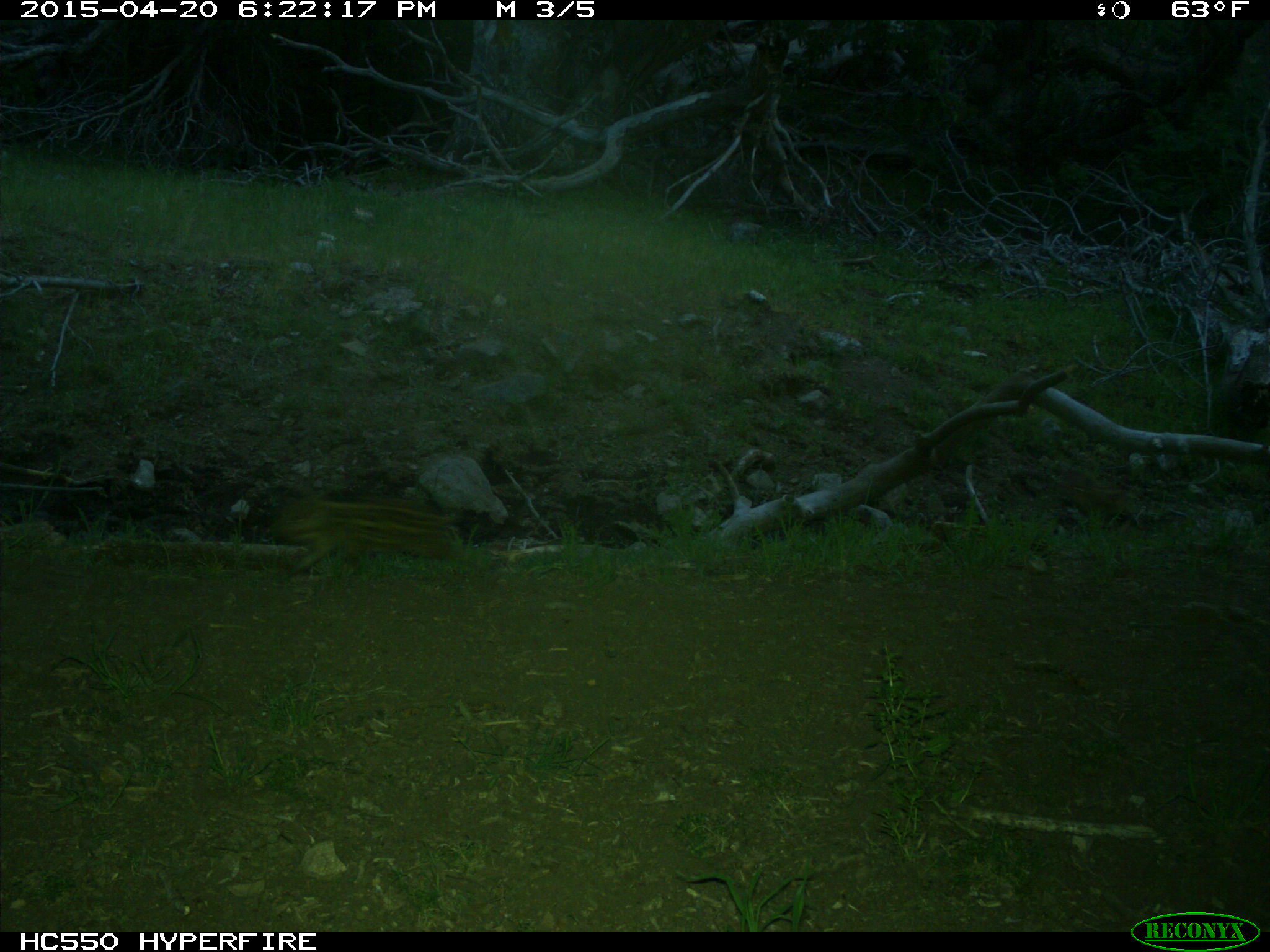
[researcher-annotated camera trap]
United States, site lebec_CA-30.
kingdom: Animalia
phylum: Chordata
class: Mammalia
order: Artiodactyla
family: Suidae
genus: Sus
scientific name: Sus scrofa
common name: wild boar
Sus scrofa (wild boar).